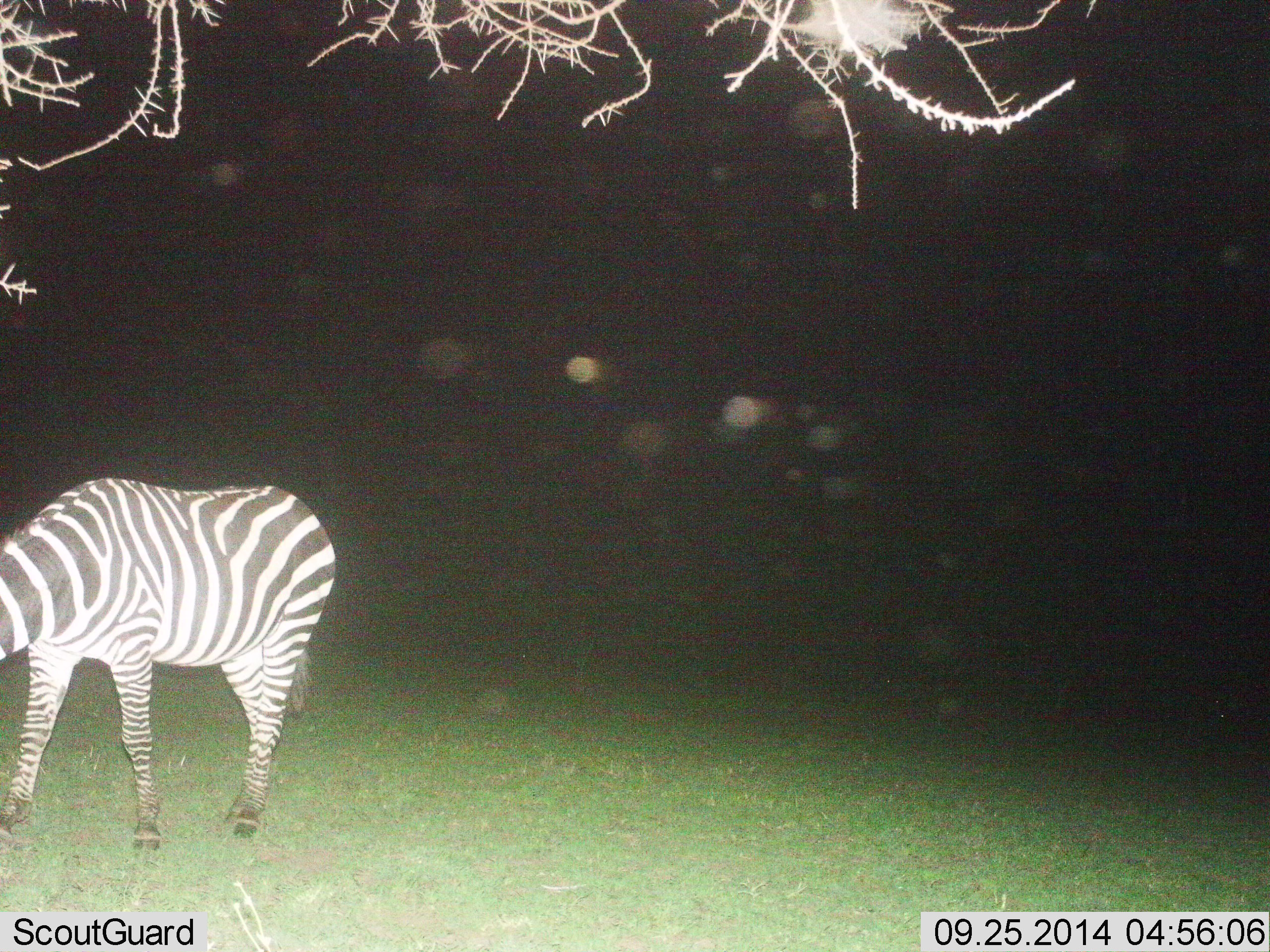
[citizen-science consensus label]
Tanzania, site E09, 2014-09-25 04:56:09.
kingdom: Animalia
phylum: Chordata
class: Mammalia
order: Perissodactyla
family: Equidae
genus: Equus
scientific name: Equus quagga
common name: plains zebra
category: zebra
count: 1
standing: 50%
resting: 0%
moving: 0%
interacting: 0%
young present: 0%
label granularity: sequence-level